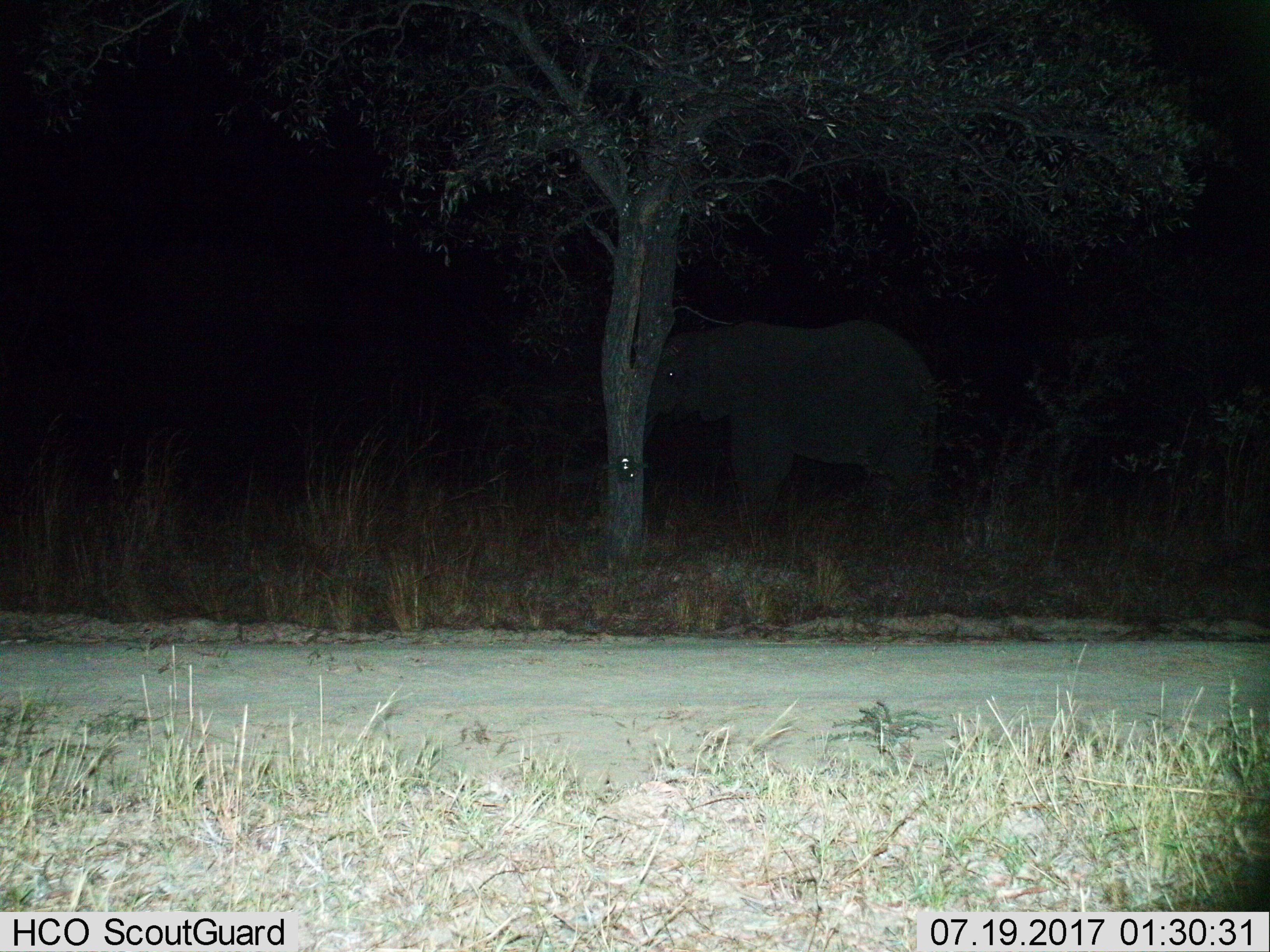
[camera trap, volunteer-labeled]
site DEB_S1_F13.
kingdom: Animalia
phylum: Chordata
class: Mammalia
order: Proboscidea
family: Elephantidae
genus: Loxodonta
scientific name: Loxodonta africana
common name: african bush elephant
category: elephant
Elephant (african bush elephant) (Loxodonta africana), count 1. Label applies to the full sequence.